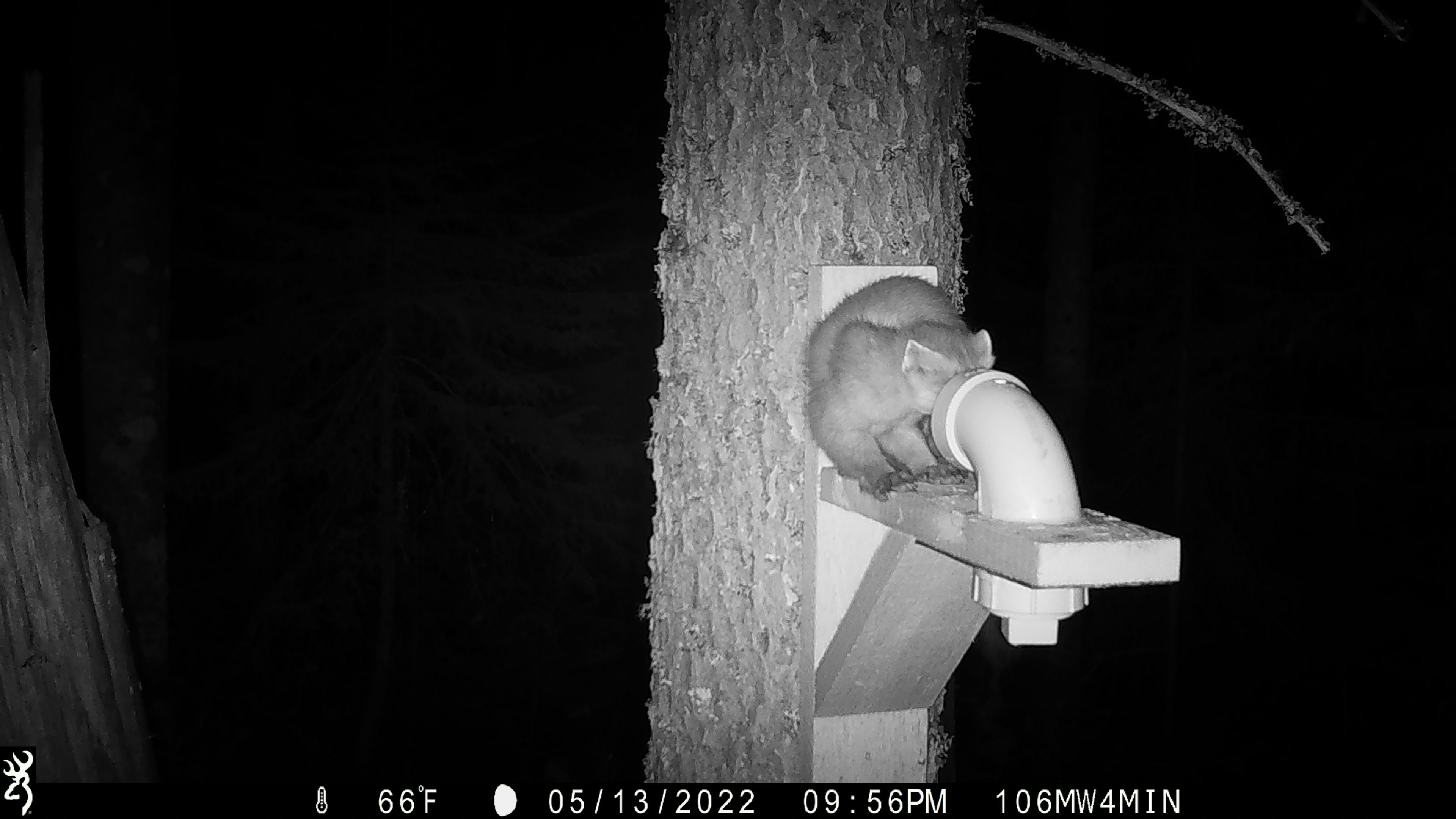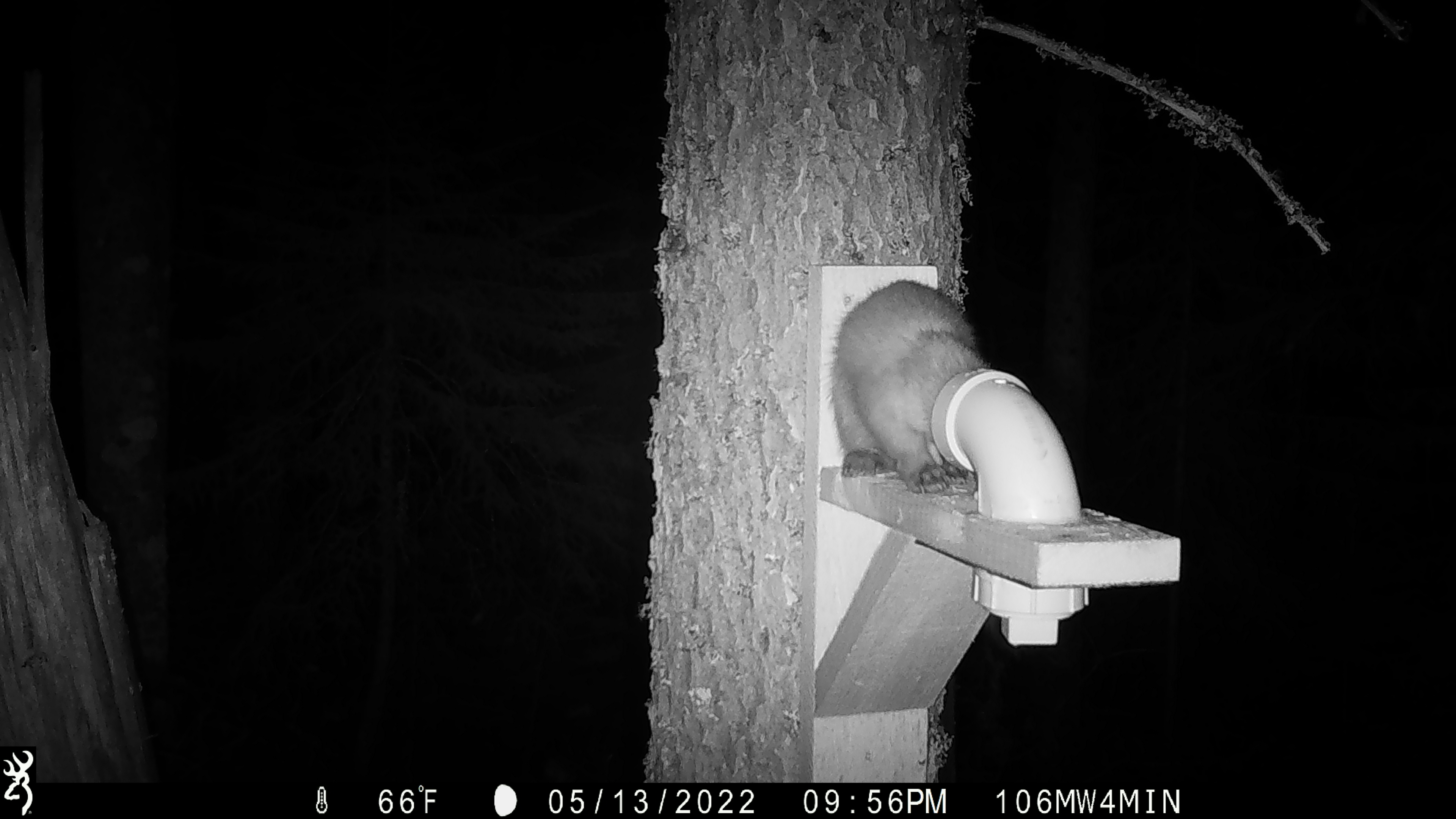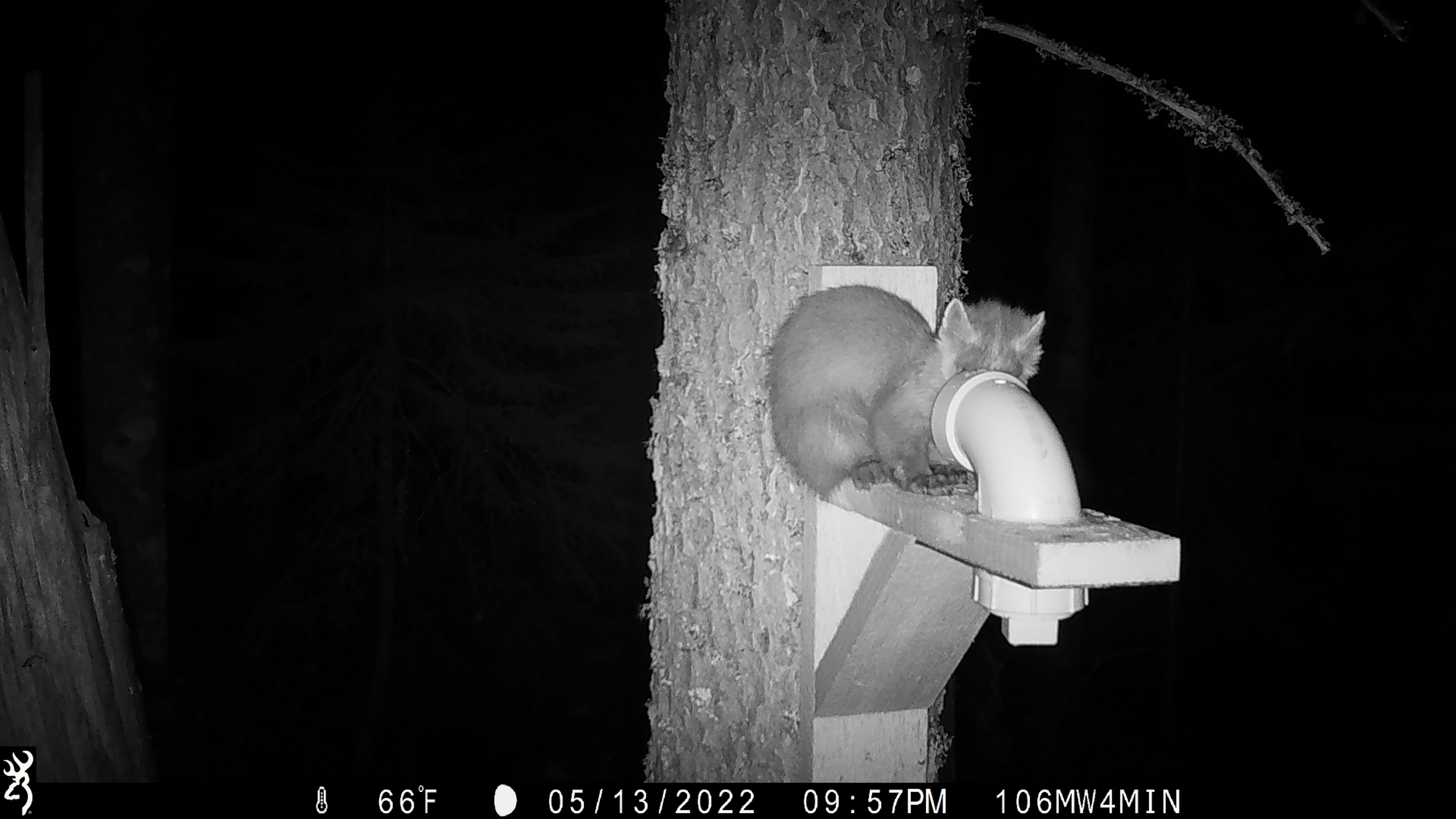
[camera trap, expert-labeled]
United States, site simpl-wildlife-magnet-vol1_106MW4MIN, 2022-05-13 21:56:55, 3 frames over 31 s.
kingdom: Animalia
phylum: Chordata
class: Mammalia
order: Carnivora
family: Mustelidae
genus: Martes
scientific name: Martes americana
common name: american marten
American marten (Martes americana).